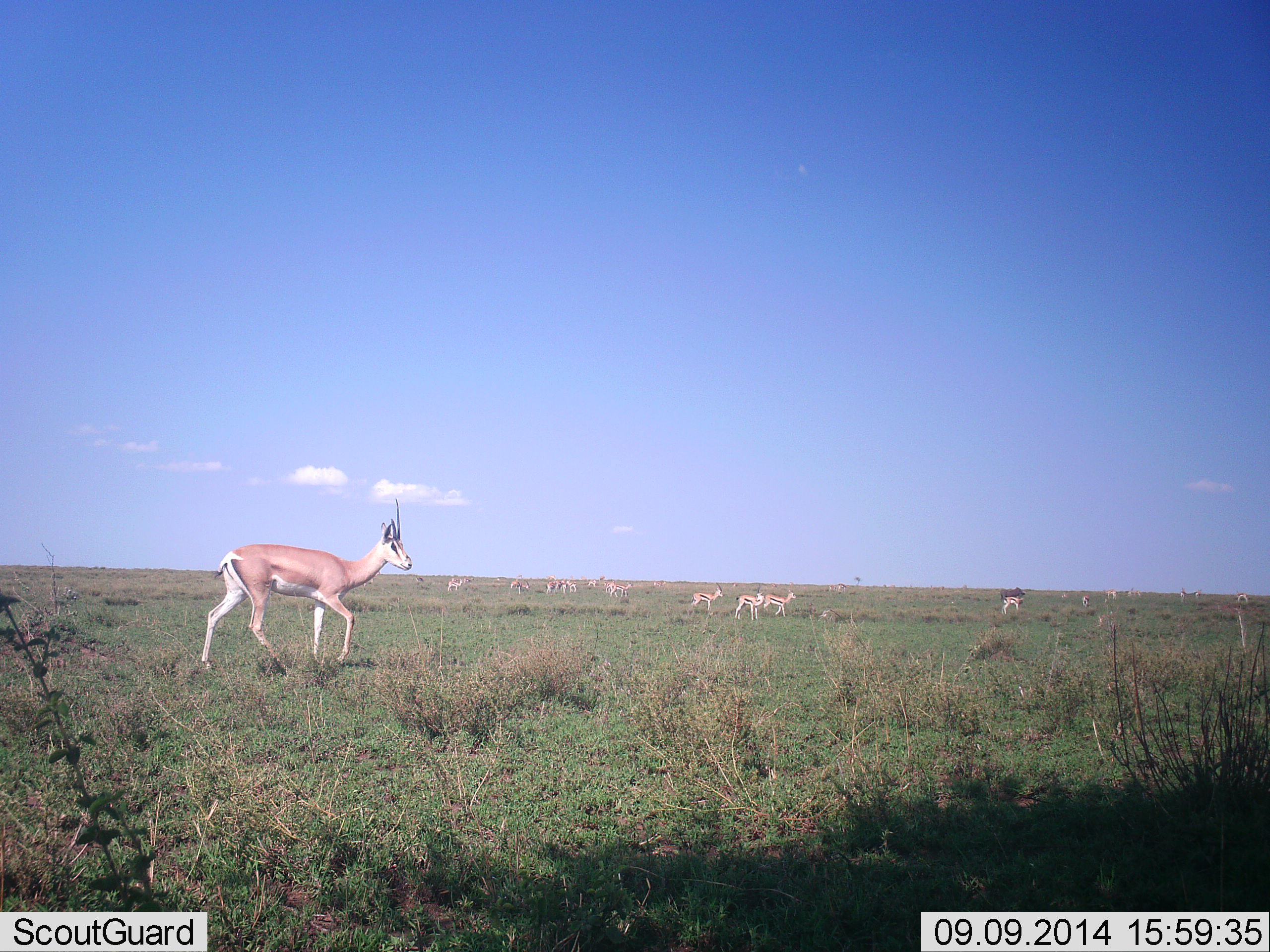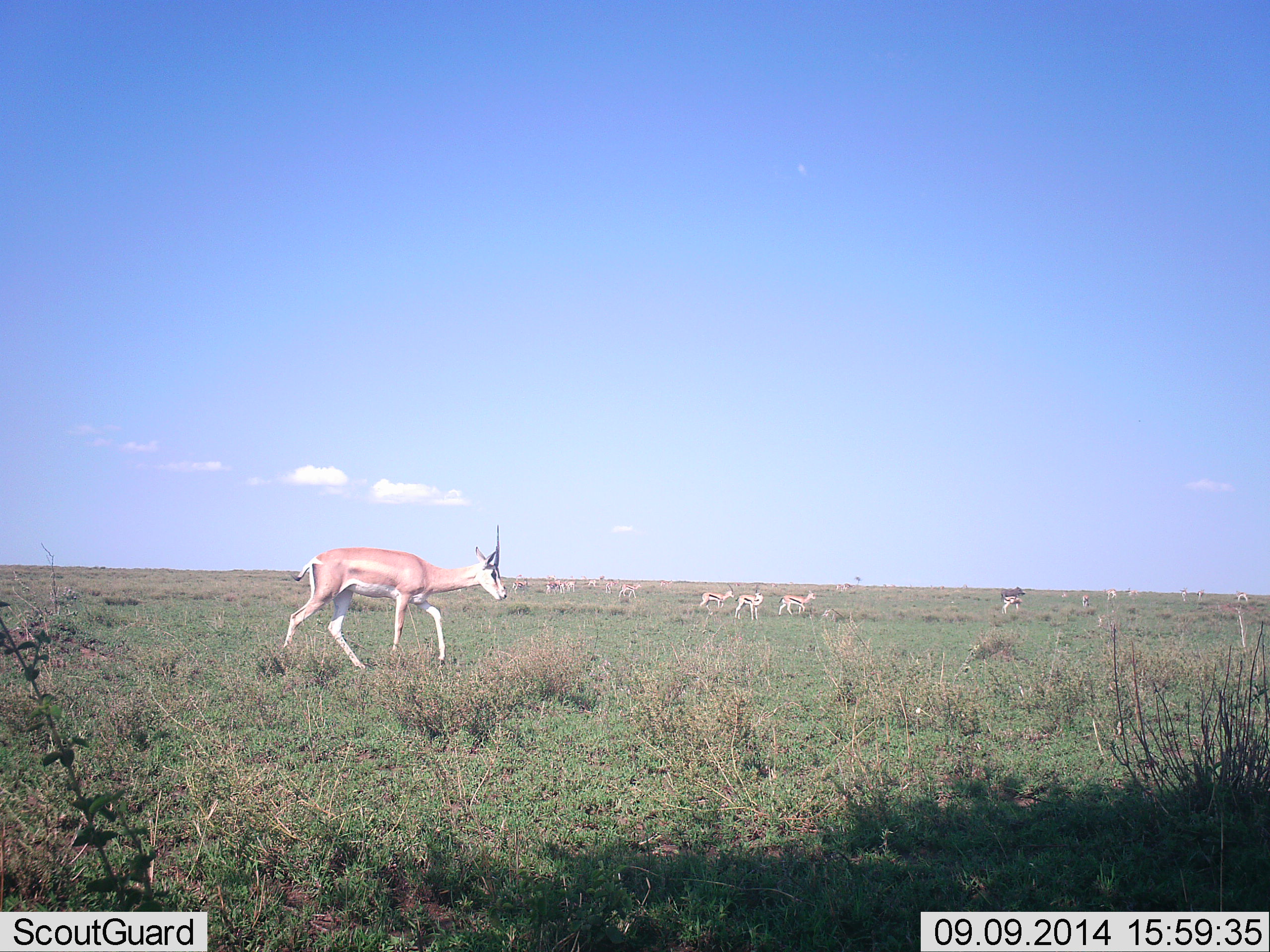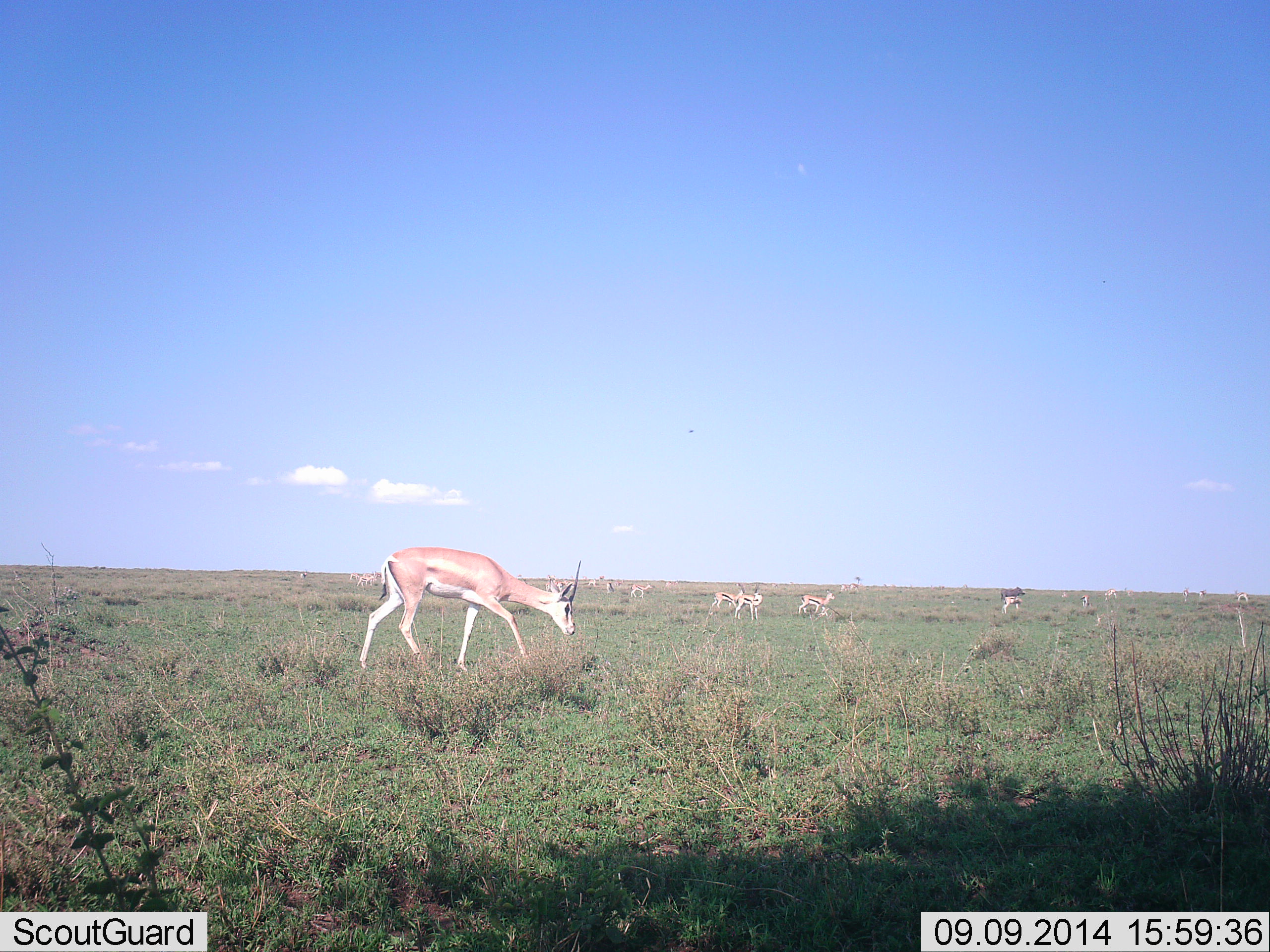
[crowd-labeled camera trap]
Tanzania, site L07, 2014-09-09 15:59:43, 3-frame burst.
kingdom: Animalia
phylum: Chordata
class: Mammalia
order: Artiodactyla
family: Bovidae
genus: Nanger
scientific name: Nanger granti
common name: grant's gazelle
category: gazellegrants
Gazellegrants (grant's gazelle) (Nanger granti), count 11-50. Behavior (volunteer vote fractions): standing 35%, resting 0%, moving 88%, interacting 0%. Young present (vote fraction): 0%. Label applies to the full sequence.